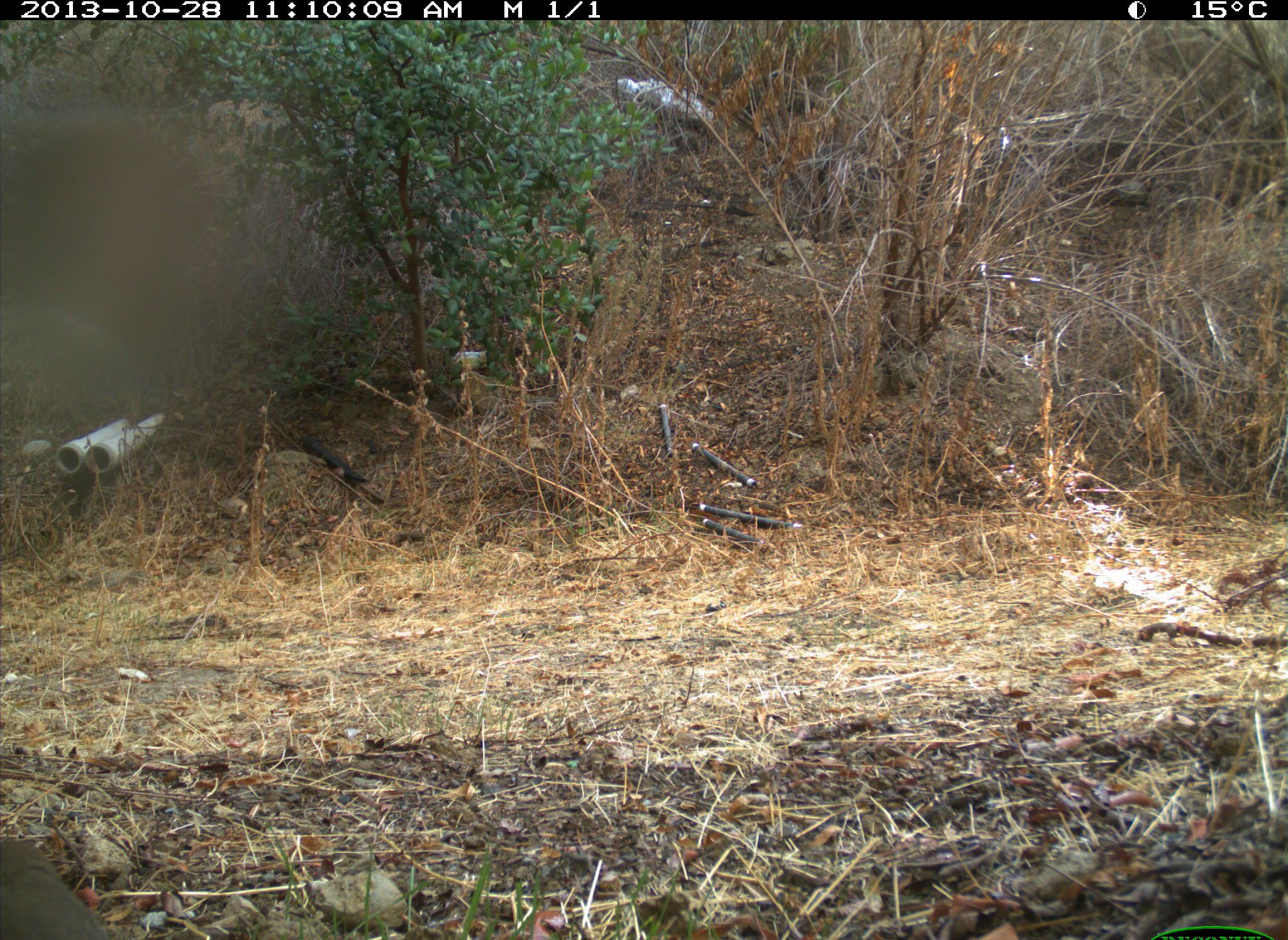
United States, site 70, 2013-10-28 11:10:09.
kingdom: Animalia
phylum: Chordata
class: Aves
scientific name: Aves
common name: bird